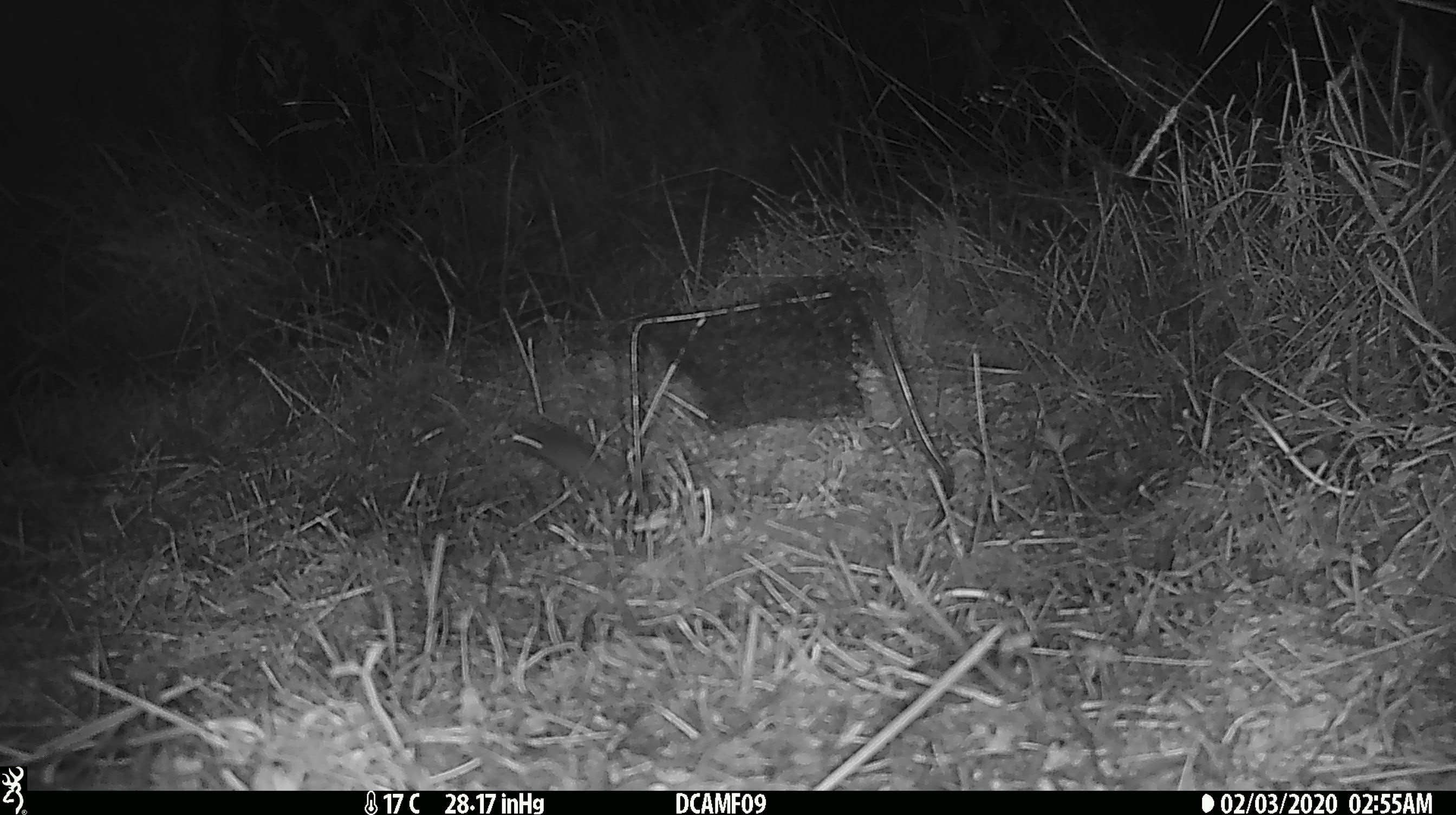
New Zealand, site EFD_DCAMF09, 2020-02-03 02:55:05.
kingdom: Animalia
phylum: Chordata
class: Mammalia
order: Rodentia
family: Muridae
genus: Mus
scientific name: Mus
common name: mouse